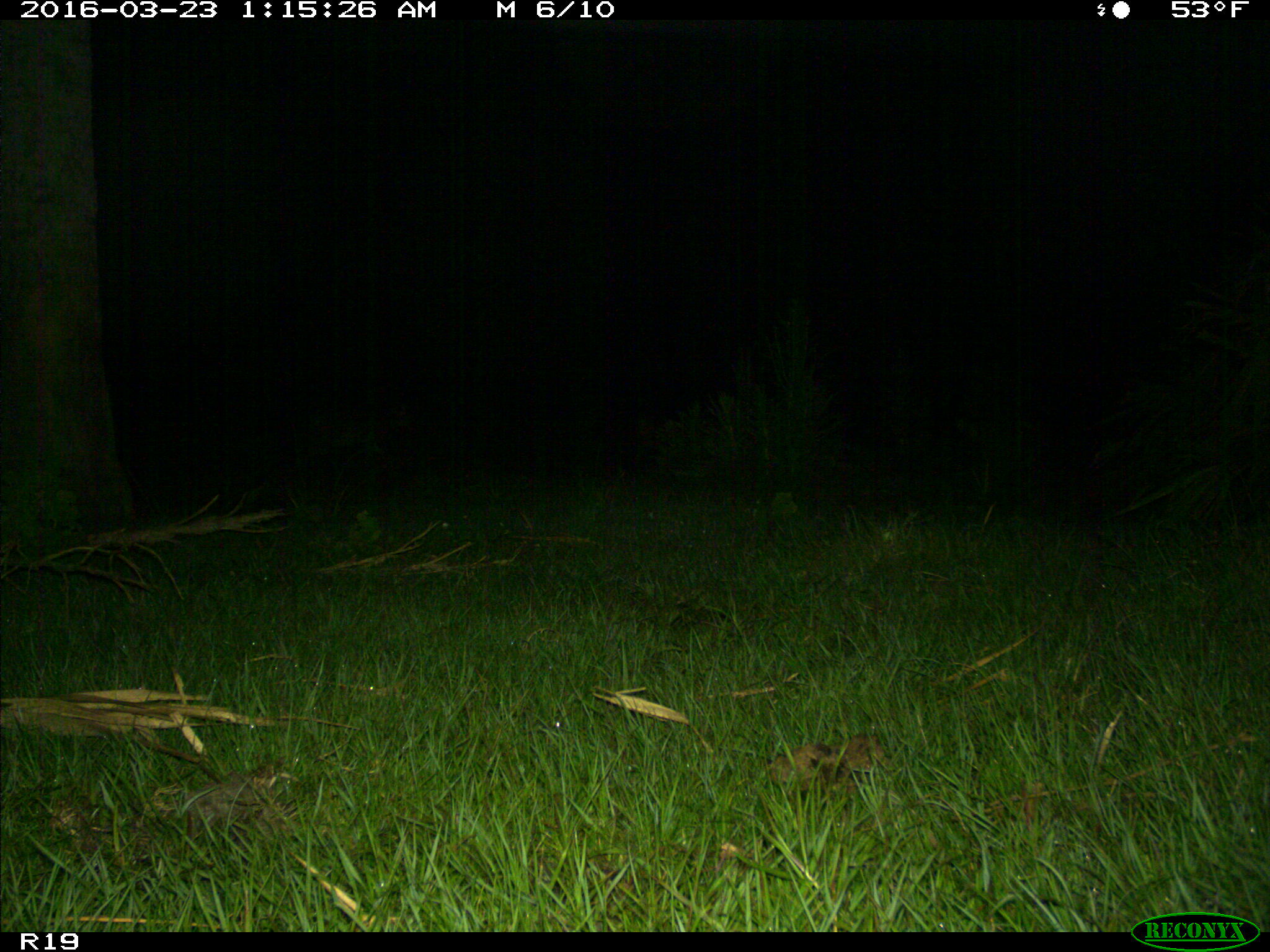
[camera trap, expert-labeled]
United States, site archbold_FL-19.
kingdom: Animalia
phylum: Chordata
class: Mammalia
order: Artiodactyla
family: Cervidae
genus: Odocoileus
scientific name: Odocoileus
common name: deer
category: unidentified deer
Unidentified deer (deer) (Odocoileus).